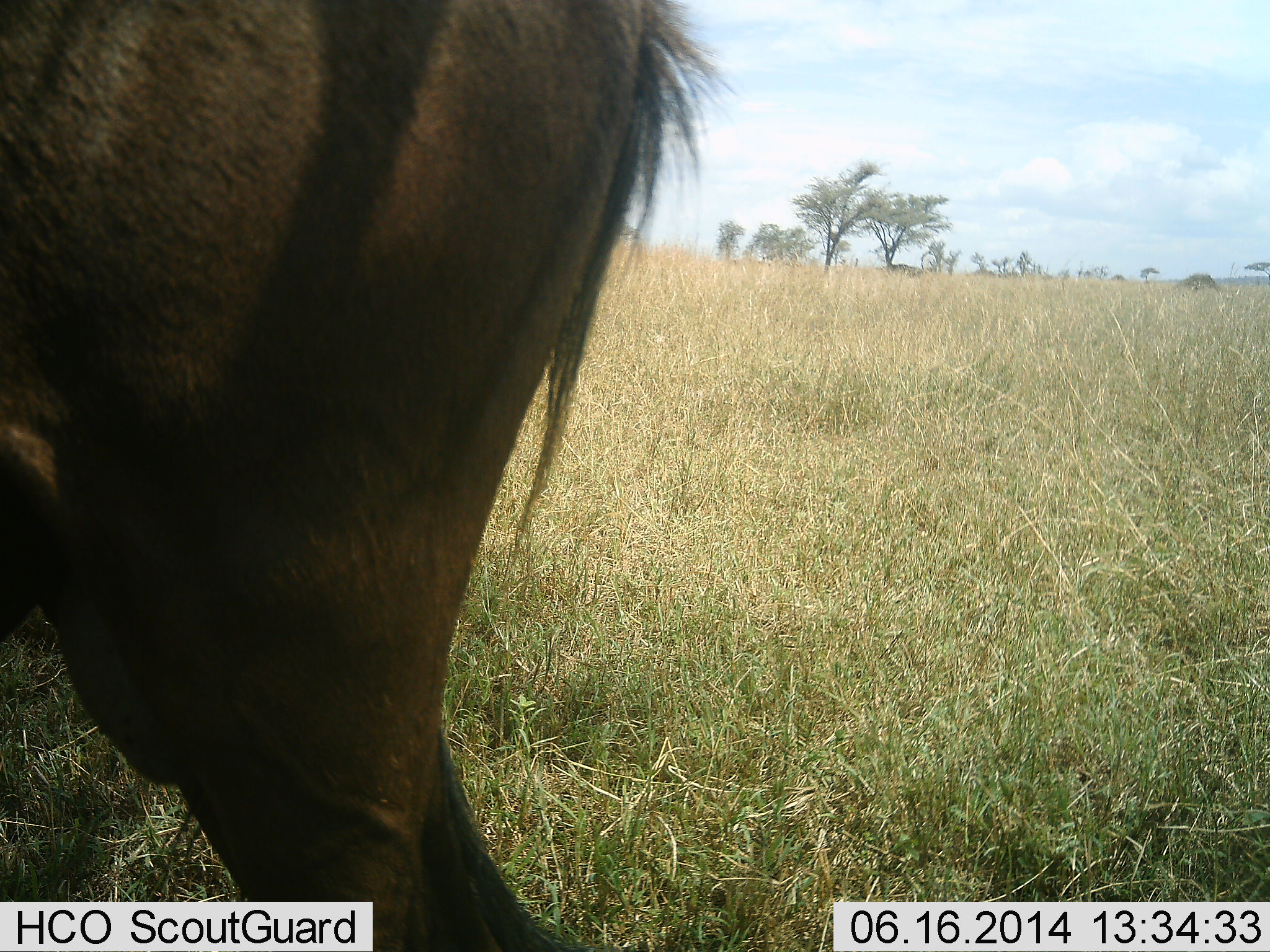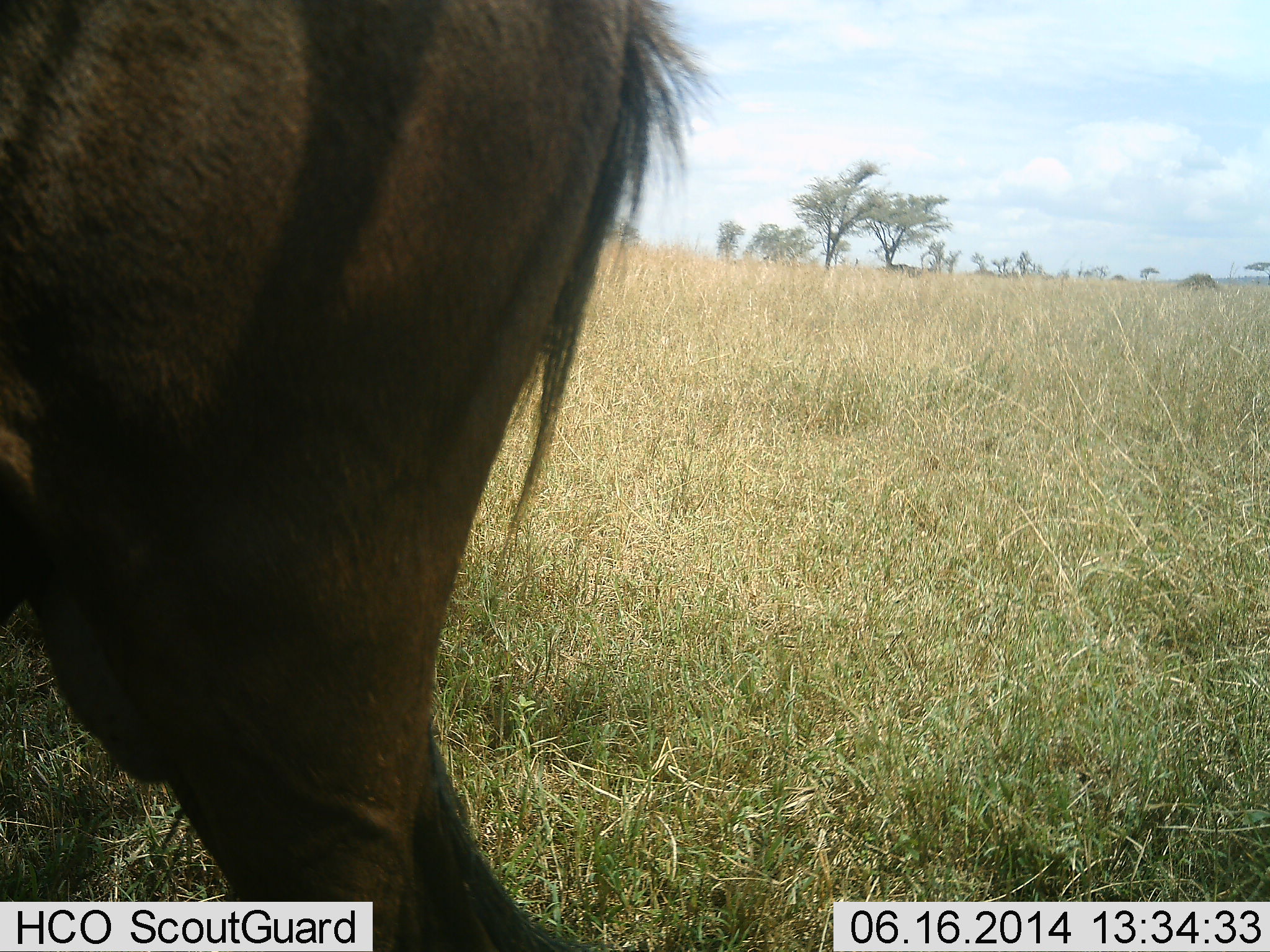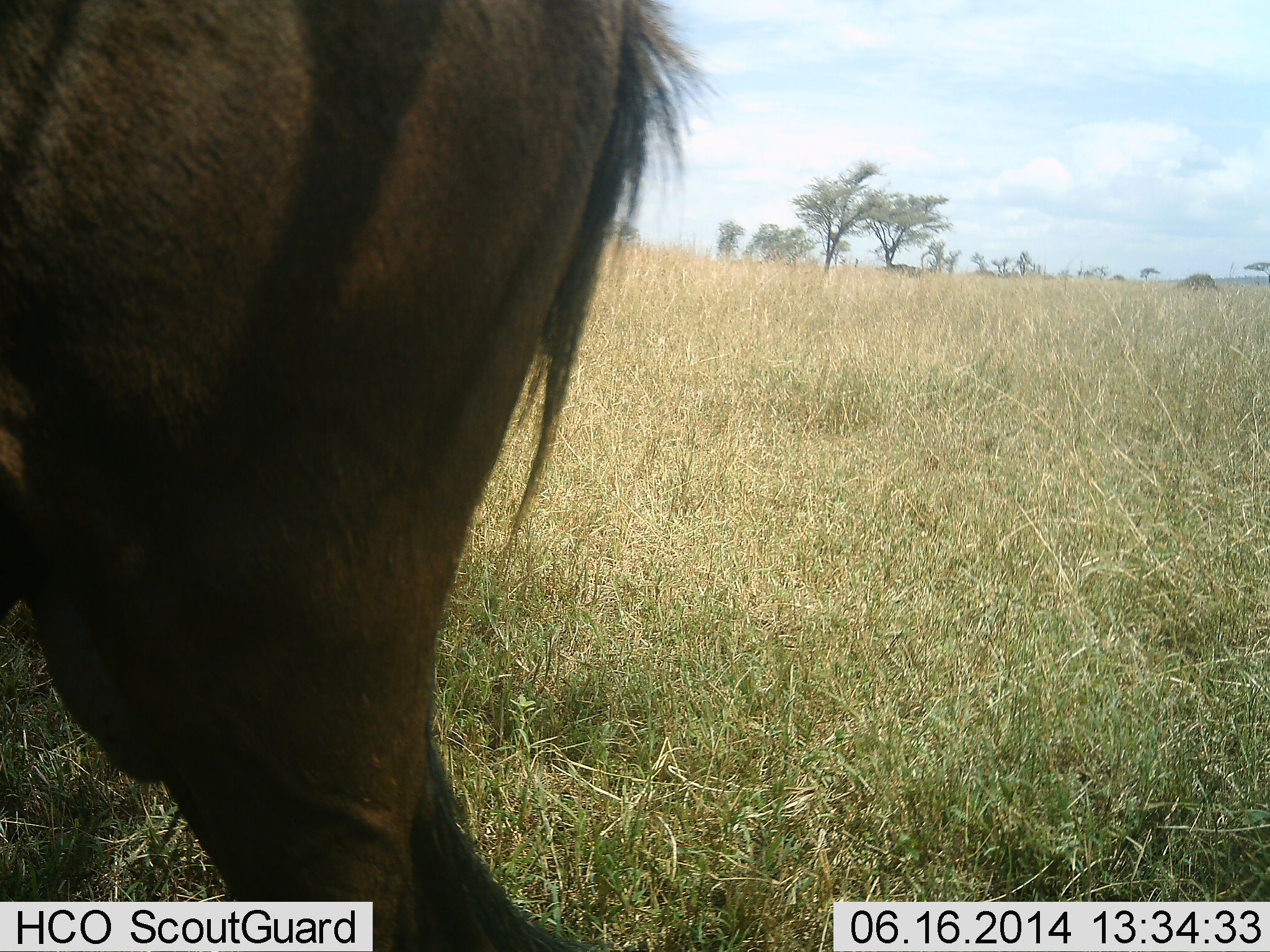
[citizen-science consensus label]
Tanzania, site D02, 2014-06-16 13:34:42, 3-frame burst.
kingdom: Animalia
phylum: Chordata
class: Mammalia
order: Artiodactyla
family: Bovidae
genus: Connochaetes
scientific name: Connochaetes taurinus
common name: blue wildebeest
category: wildebeest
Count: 1.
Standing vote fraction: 100%.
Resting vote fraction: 0%.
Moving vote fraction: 0%.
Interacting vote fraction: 0%.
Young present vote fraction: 0%.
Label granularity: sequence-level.